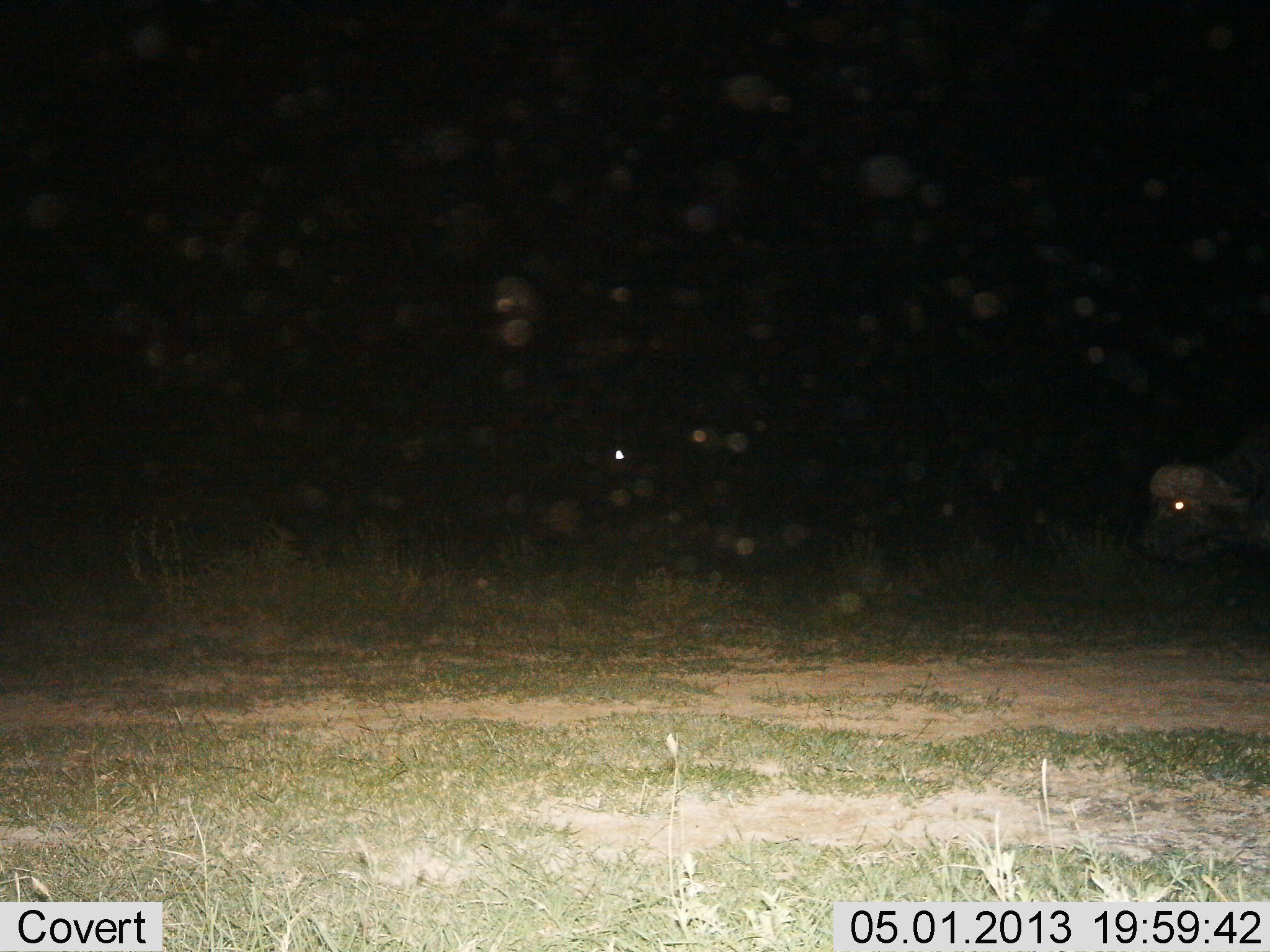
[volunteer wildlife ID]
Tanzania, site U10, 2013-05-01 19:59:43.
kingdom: Animalia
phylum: Chordata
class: Mammalia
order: Artiodactyla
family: Bovidae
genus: Syncerus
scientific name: Syncerus caffer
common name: cape buffalo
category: buffalo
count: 1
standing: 70%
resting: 10%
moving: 20%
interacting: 0%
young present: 0%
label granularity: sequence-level